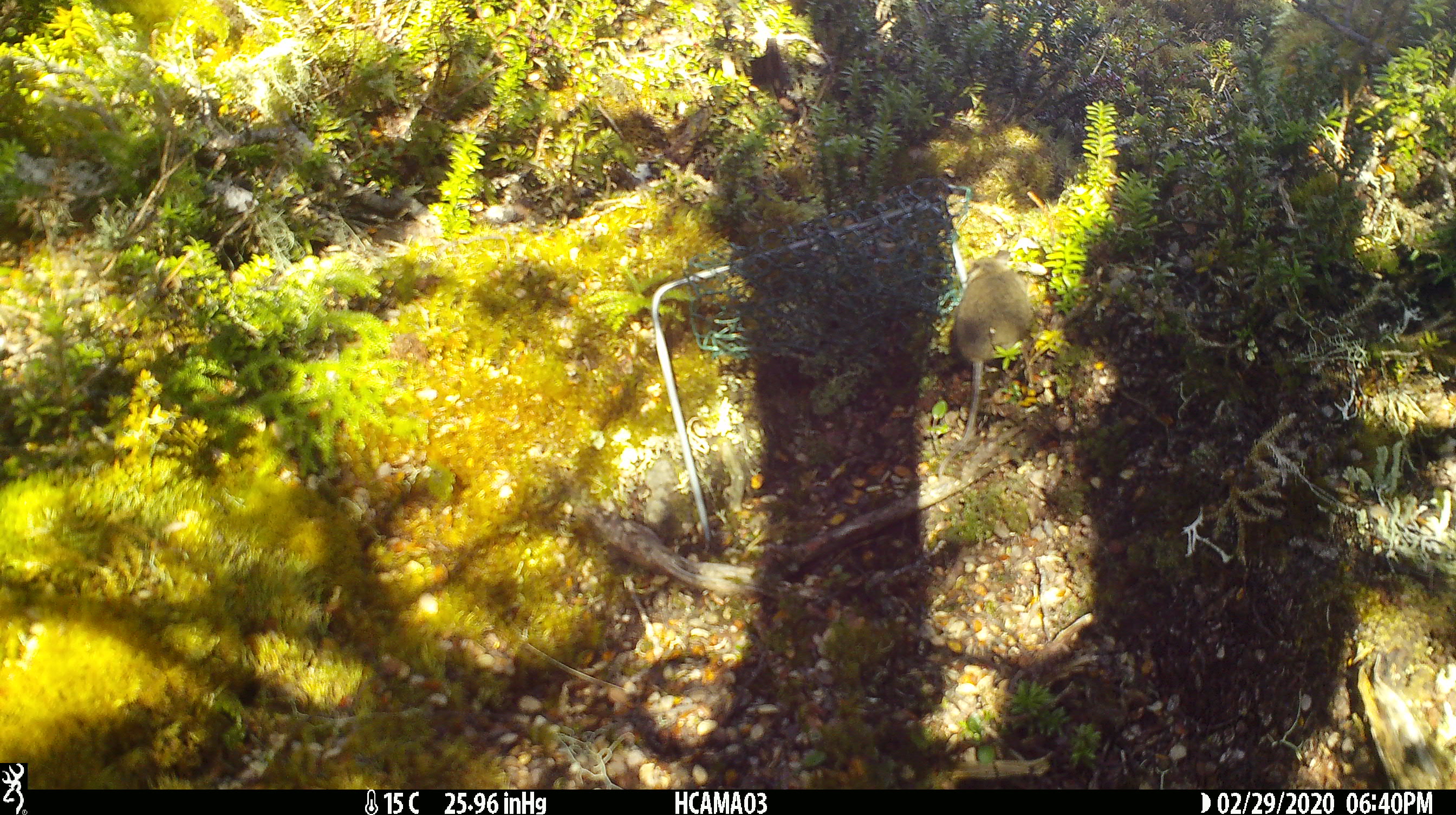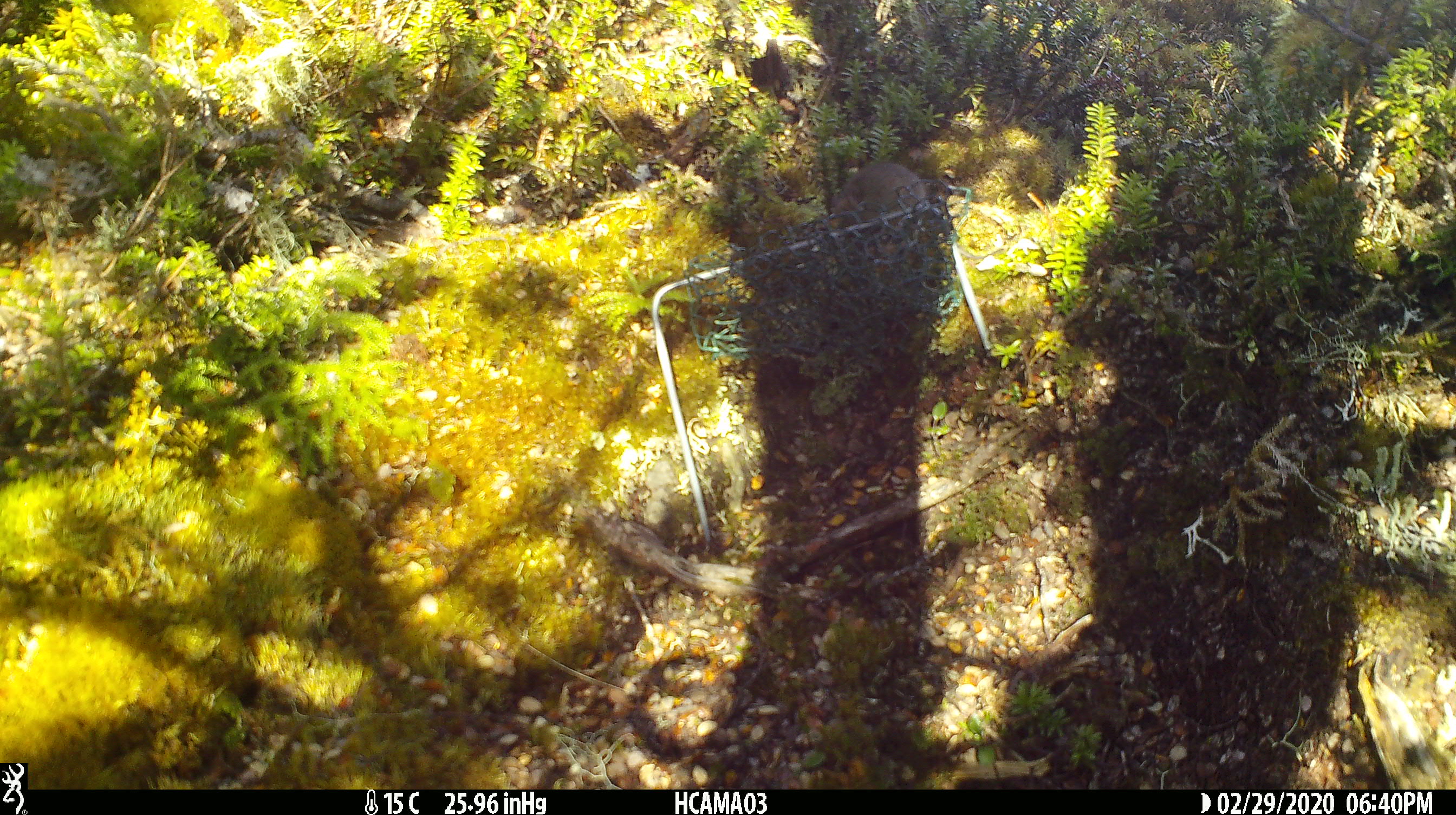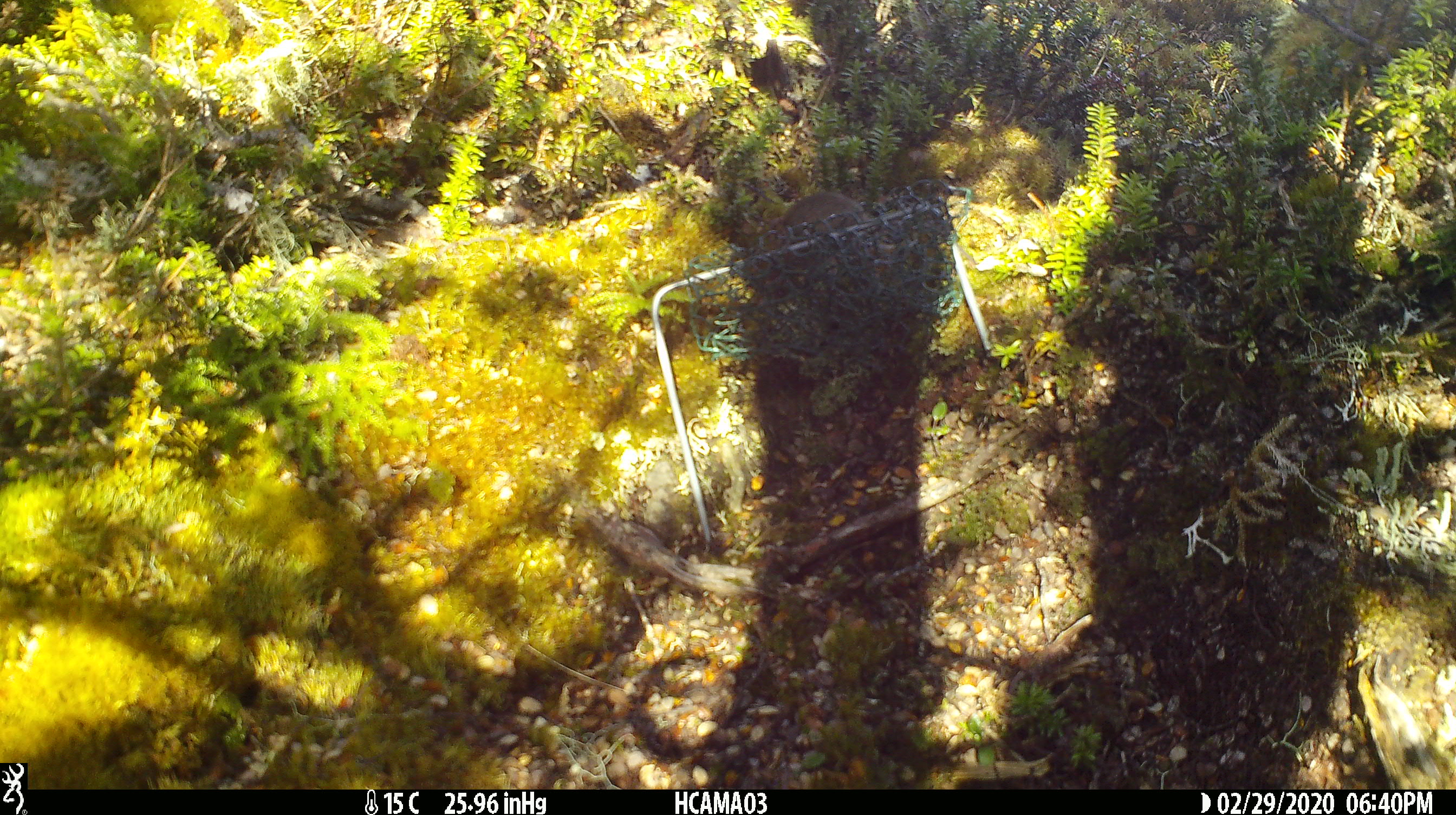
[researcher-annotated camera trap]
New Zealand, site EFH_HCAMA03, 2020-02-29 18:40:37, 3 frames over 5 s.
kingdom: Animalia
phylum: Chordata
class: Mammalia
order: Rodentia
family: Muridae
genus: Mus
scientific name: Mus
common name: mouse